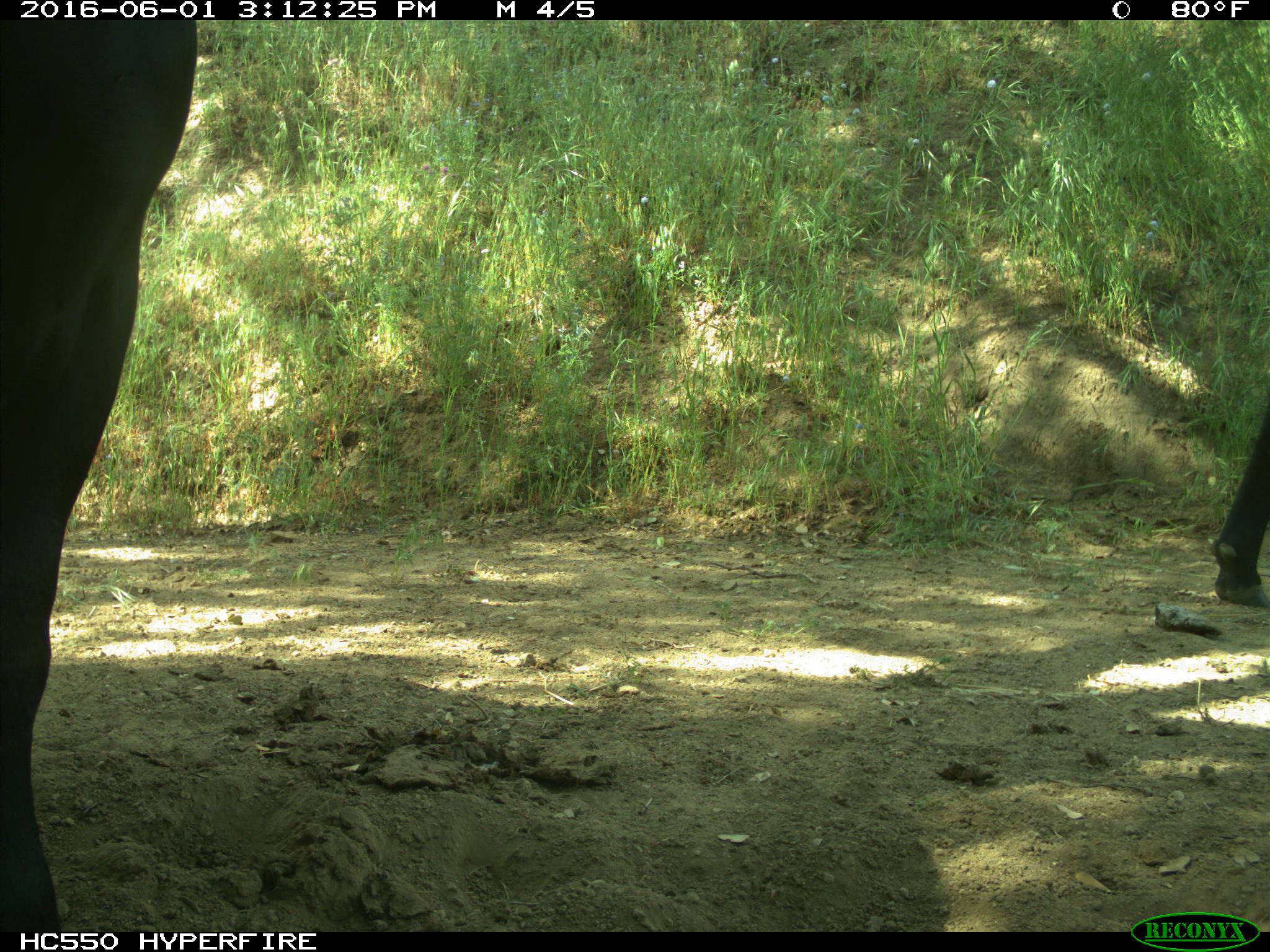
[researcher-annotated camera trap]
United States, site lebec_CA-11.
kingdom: Animalia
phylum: Chordata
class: Mammalia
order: Artiodactyla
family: Bovidae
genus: Bos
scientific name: Bos taurus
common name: domestic cow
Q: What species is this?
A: Bos taurus (domestic cow).